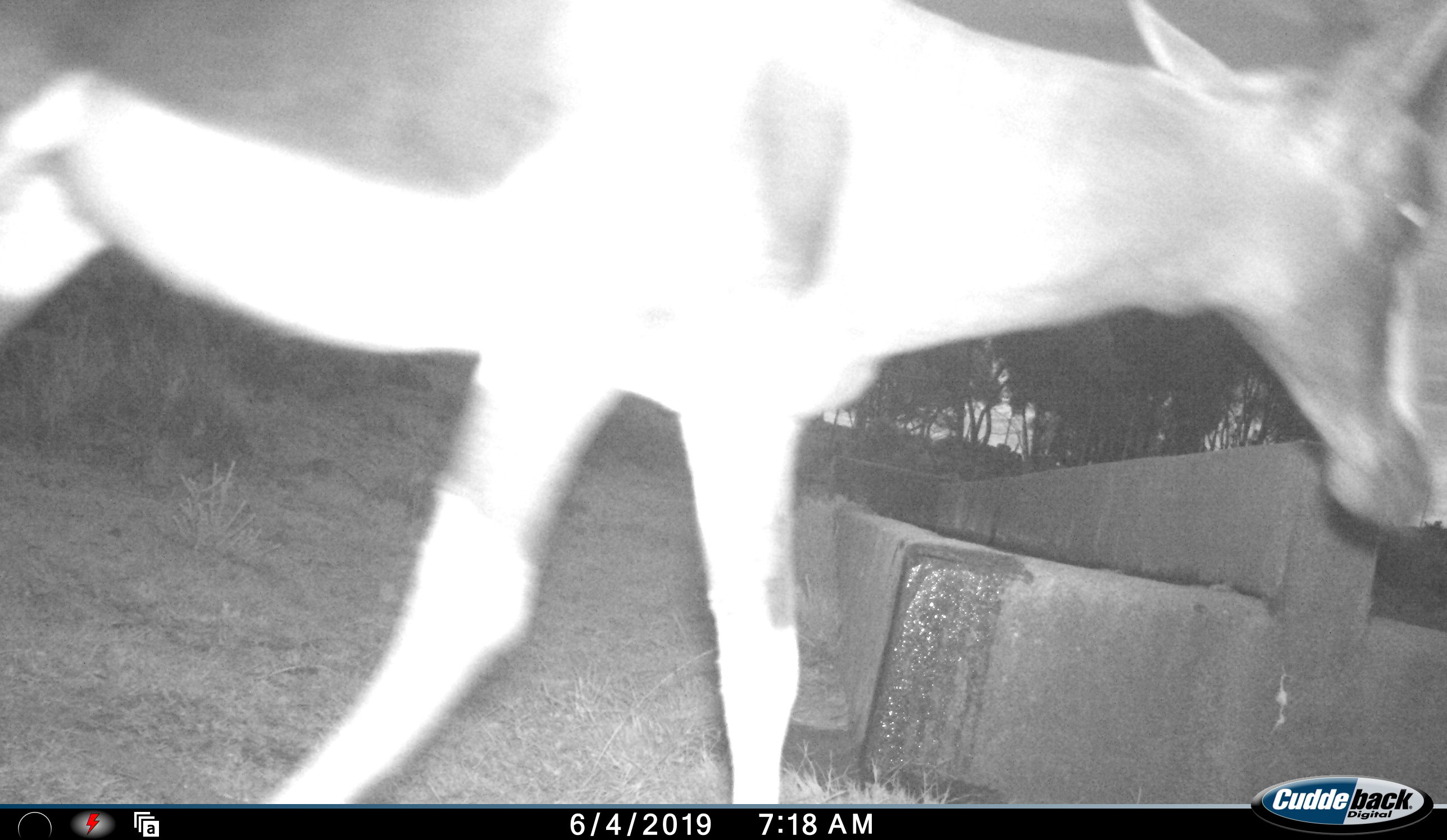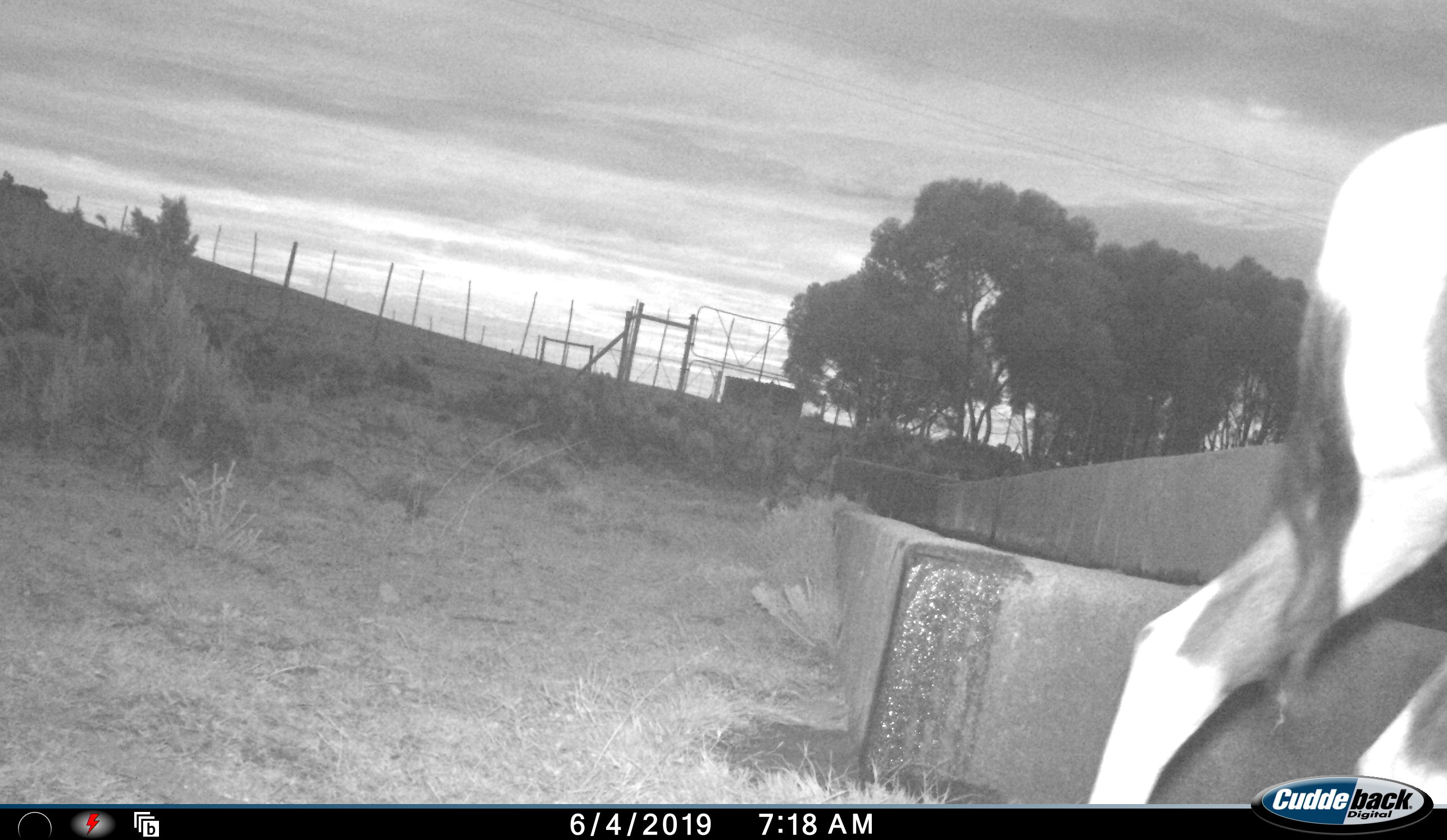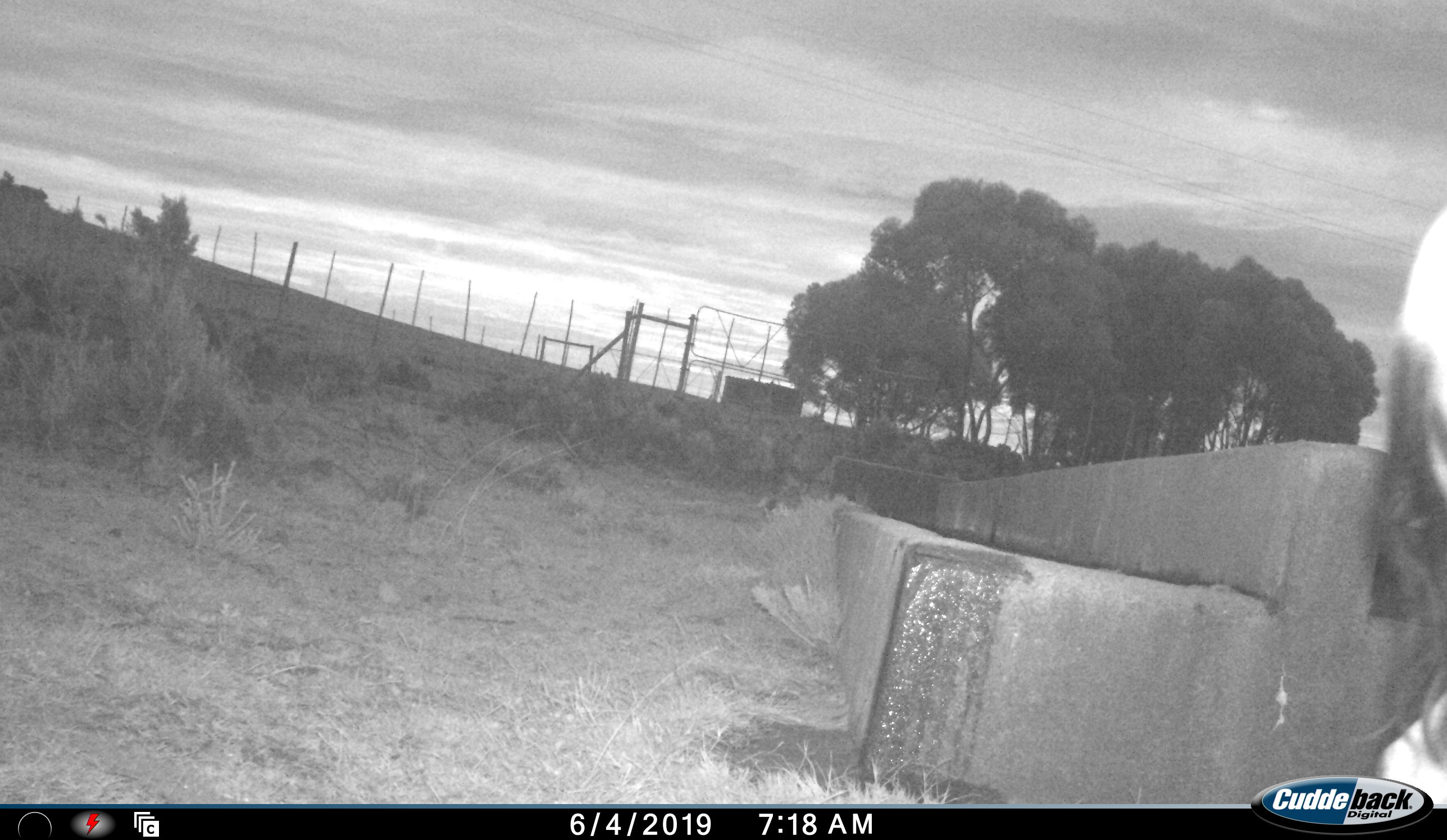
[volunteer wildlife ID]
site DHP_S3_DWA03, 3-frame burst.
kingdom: Animalia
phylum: Chordata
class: Mammalia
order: Artiodactyla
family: Bovidae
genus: Damaliscus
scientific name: Damaliscus pygargus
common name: bontebok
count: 1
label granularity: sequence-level